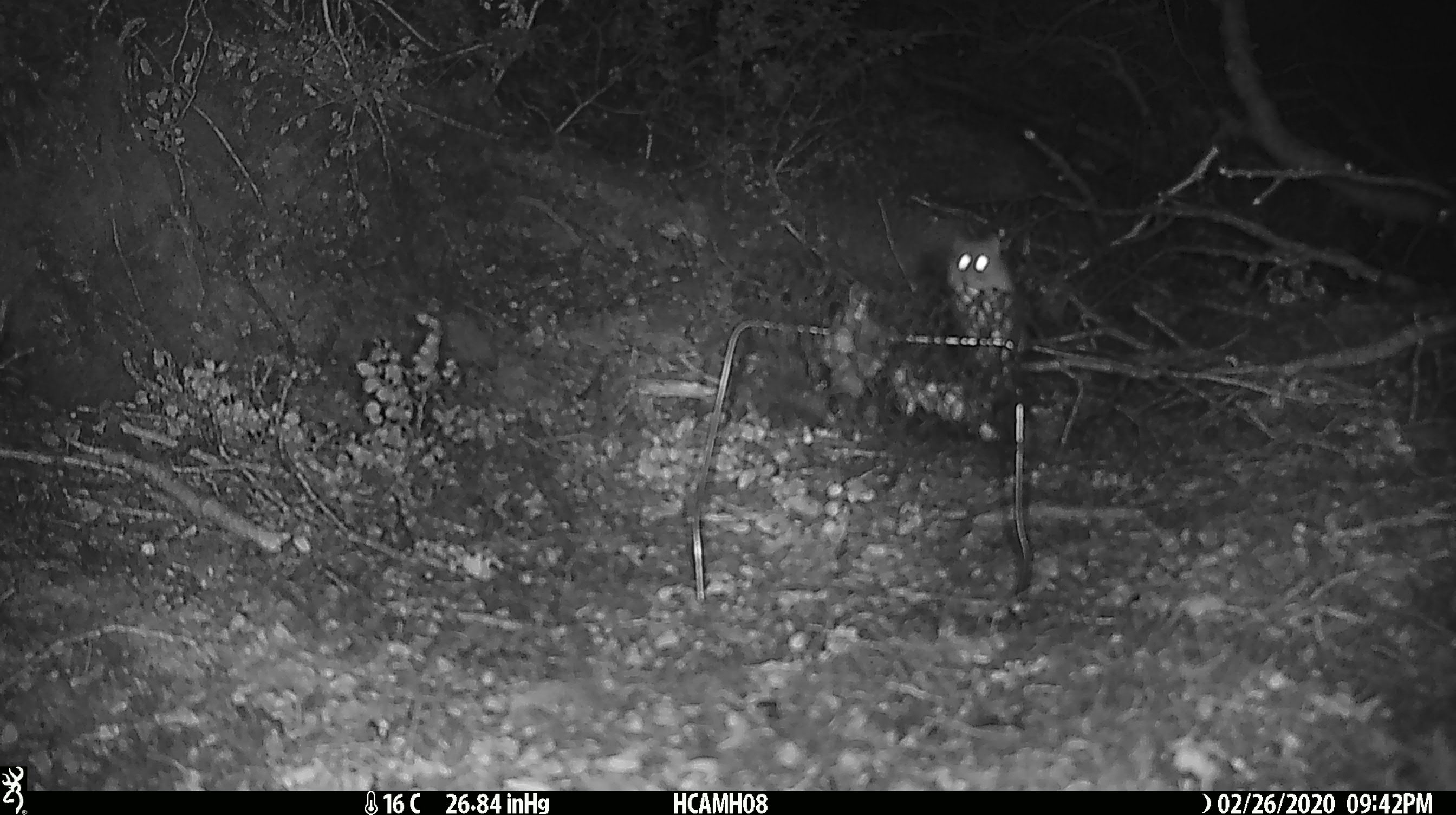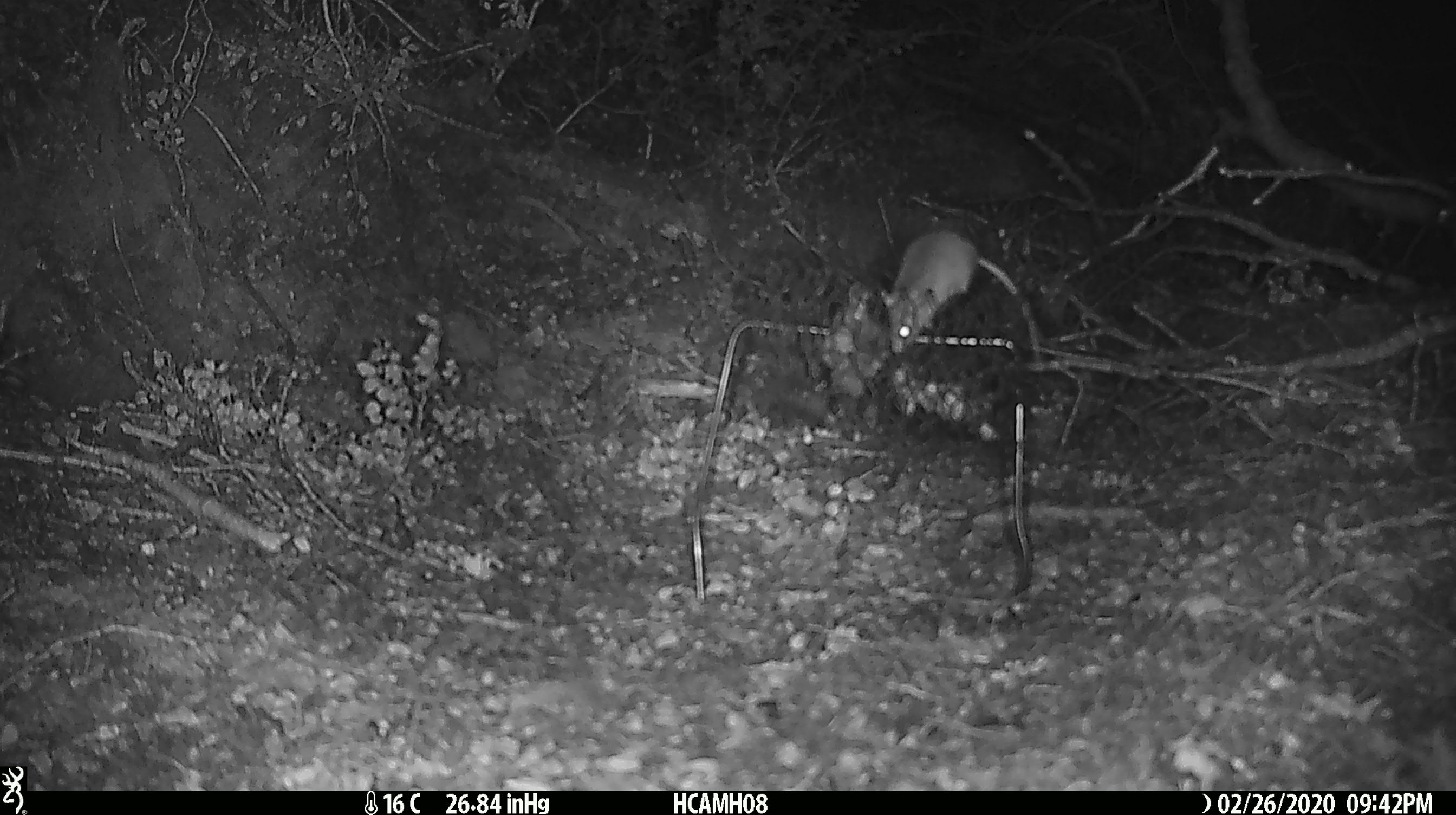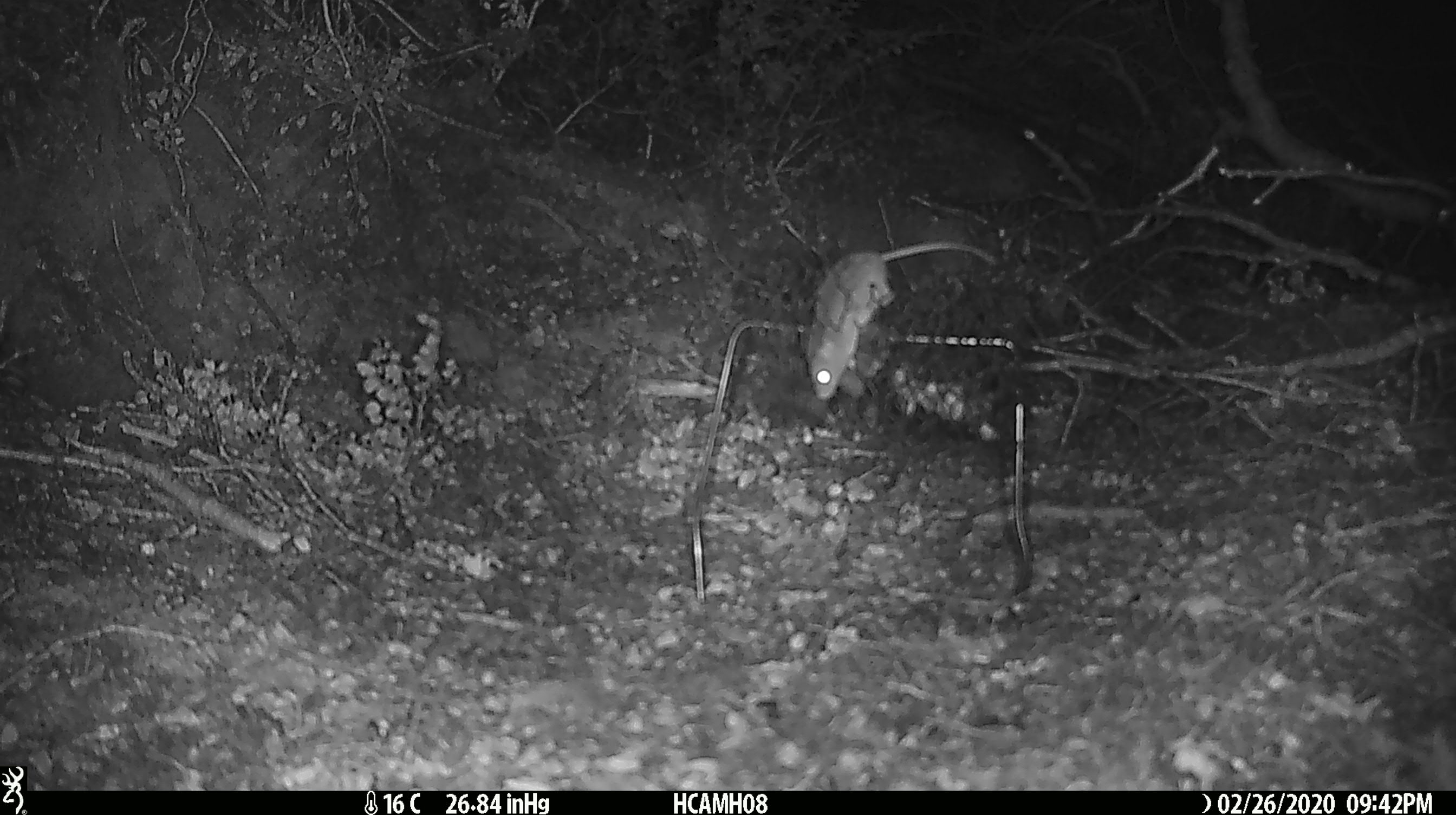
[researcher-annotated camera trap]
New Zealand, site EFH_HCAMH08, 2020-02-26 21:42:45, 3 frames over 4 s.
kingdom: Animalia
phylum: Chordata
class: Mammalia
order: Rodentia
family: Muridae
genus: Mus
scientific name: Mus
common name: mouse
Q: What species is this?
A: Mouse (Mus).